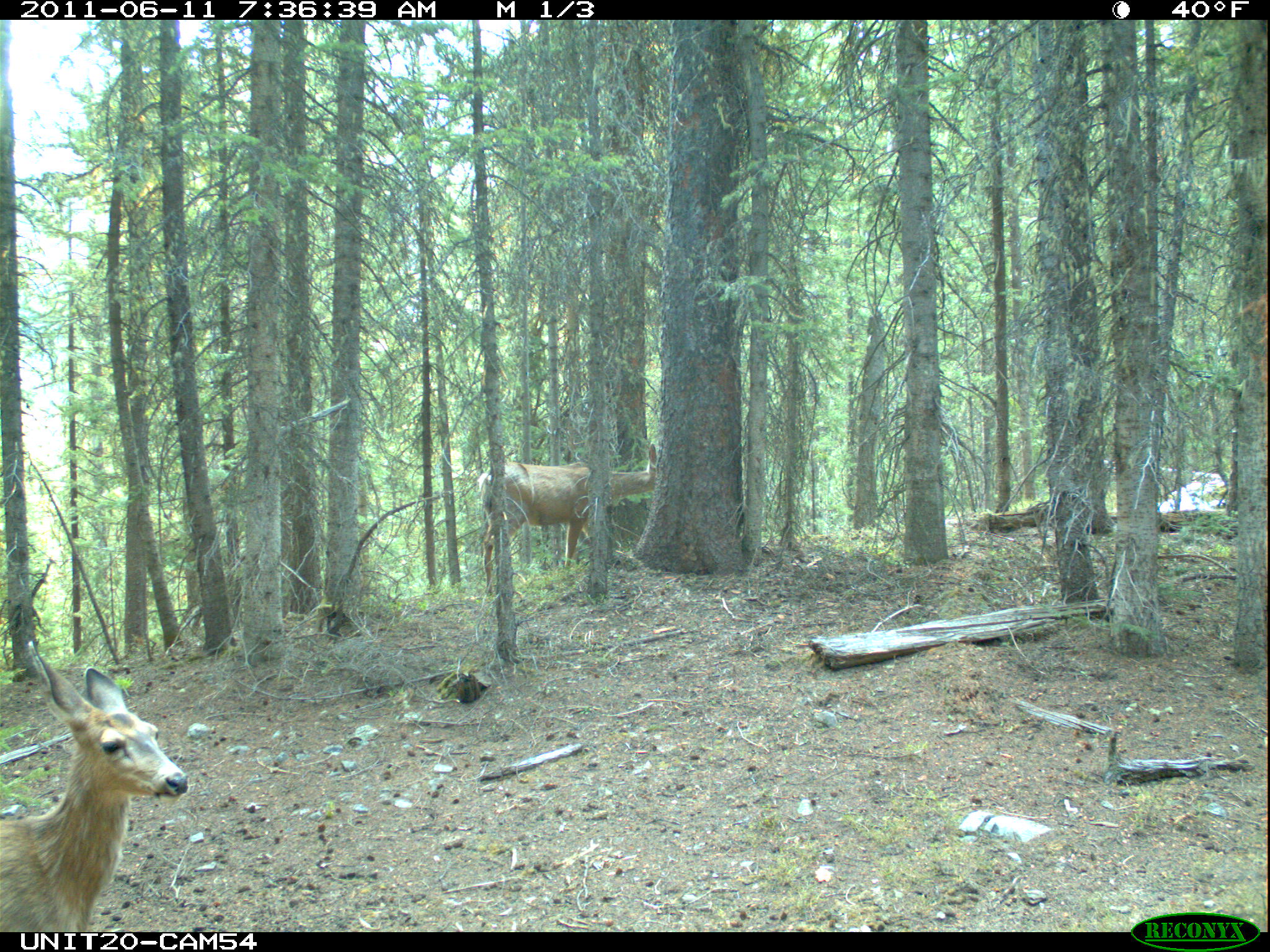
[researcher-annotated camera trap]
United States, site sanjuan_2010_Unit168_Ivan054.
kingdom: Animalia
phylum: Chordata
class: Mammalia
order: Artiodactyla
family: Cervidae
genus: Odocoileus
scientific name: Odocoileus hemionus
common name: mule deer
Odocoileus hemionus (mule deer).